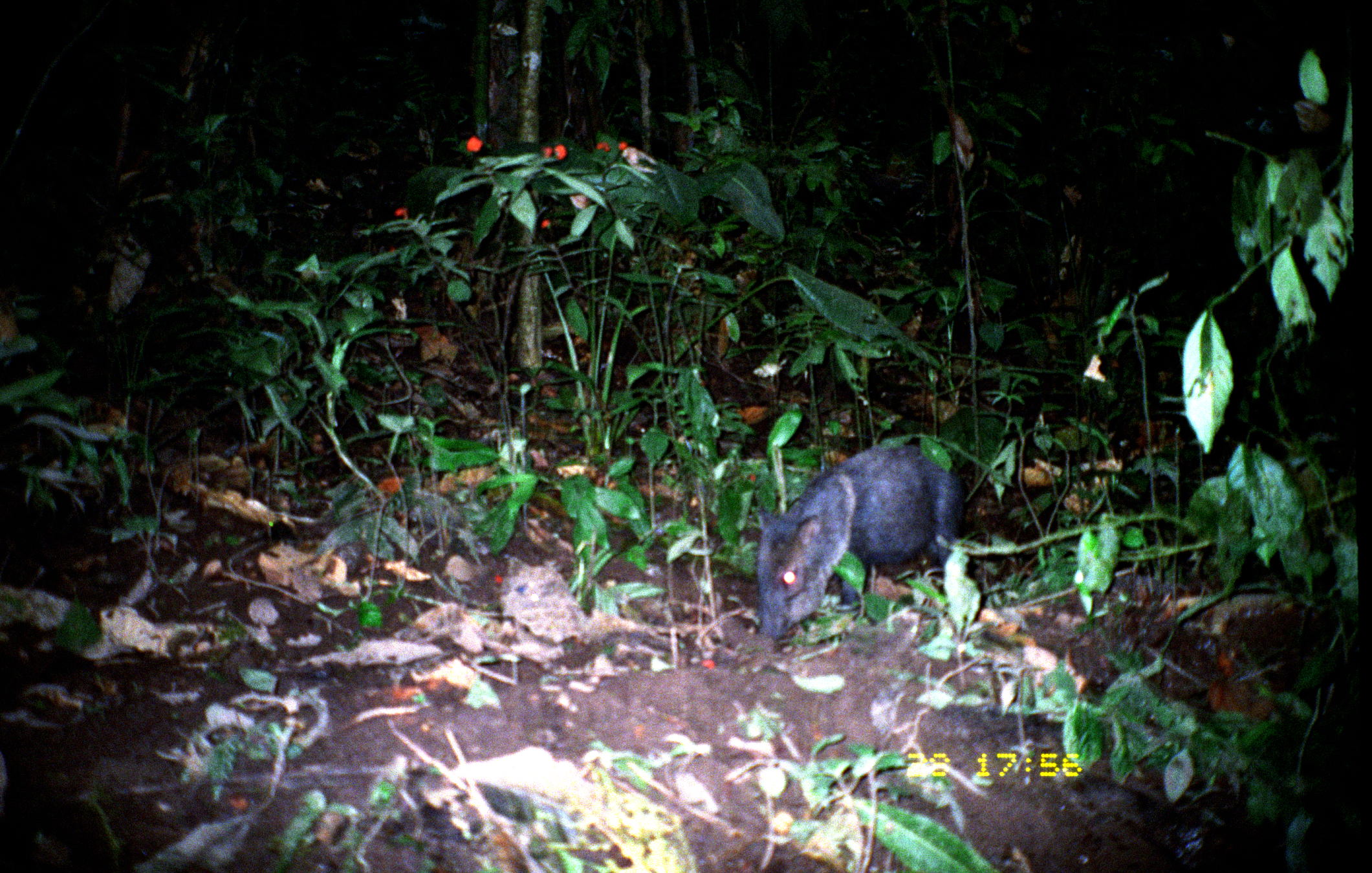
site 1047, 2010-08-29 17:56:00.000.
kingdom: Animalia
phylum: Chordata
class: Mammalia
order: Artiodactyla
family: Tayassuidae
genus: Pecari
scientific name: Pecari tajacu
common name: collared peccary